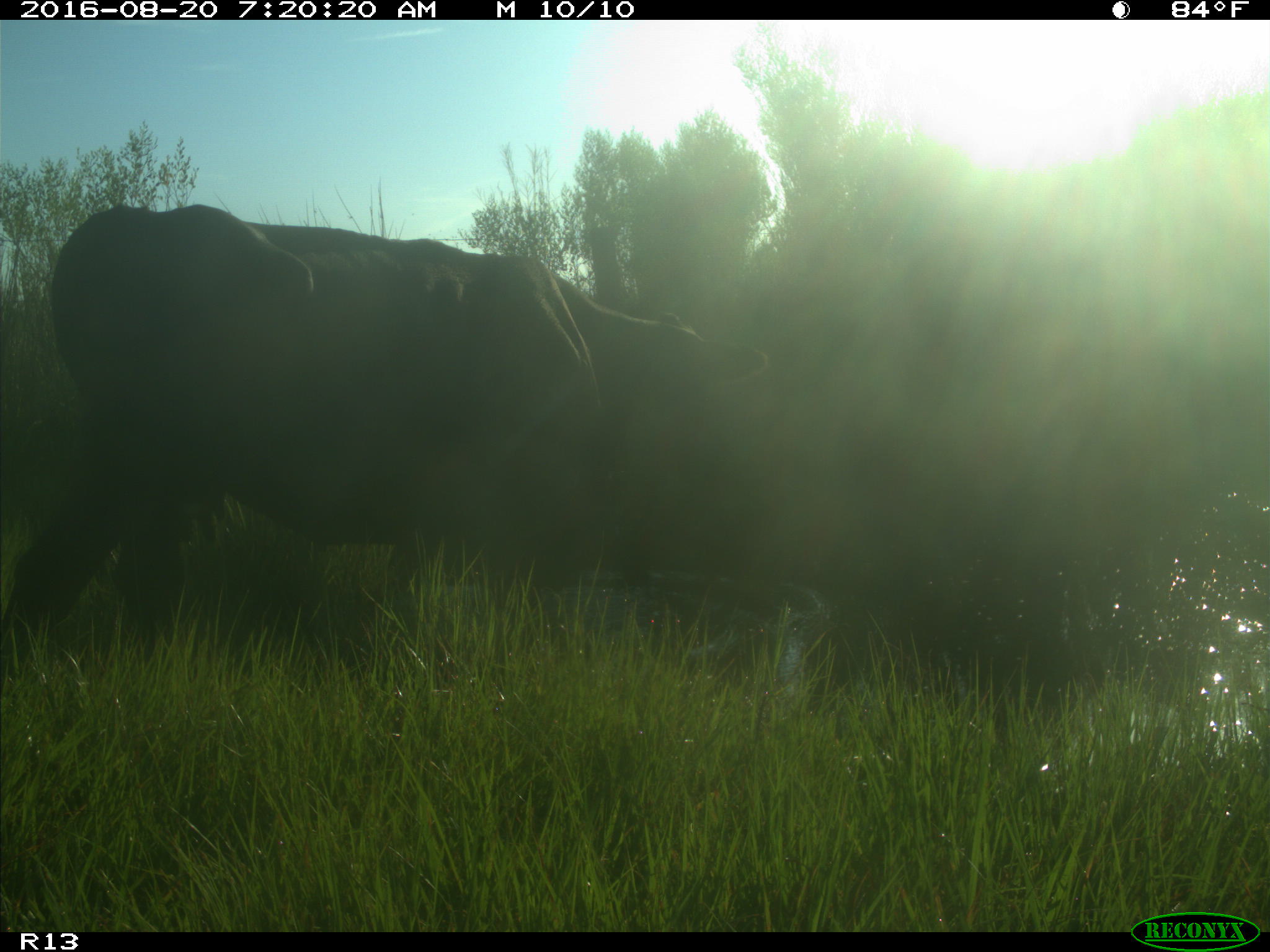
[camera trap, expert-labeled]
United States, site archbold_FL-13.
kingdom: Animalia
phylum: Chordata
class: Mammalia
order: Artiodactyla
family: Bovidae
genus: Bos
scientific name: Bos taurus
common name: domestic cow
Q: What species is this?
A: Bos taurus (domestic cow).